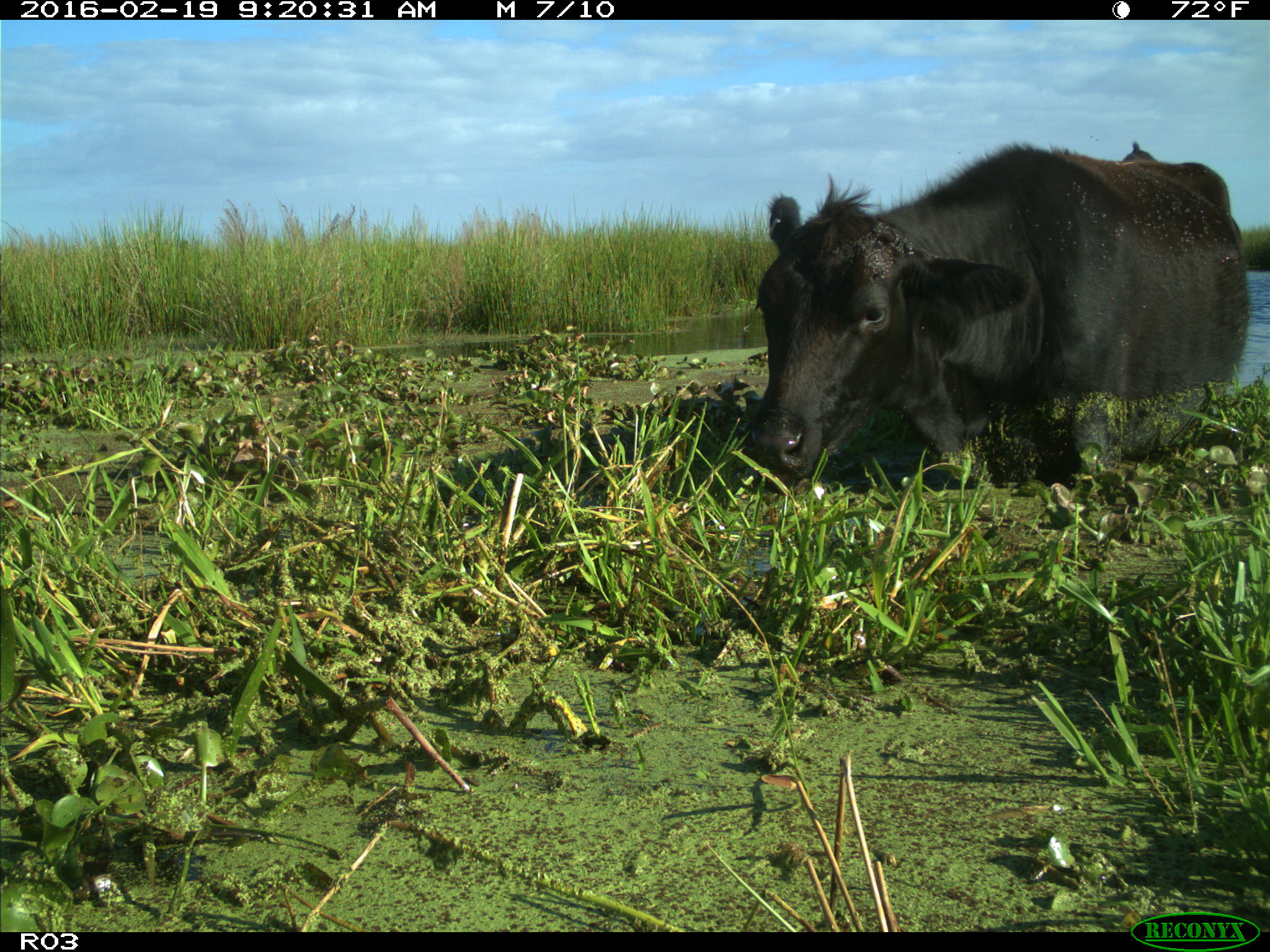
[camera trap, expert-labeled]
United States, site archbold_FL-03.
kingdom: Animalia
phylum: Chordata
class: Mammalia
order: Artiodactyla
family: Bovidae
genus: Bos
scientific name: Bos taurus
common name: domestic cow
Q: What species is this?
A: Bos taurus (domestic cow).